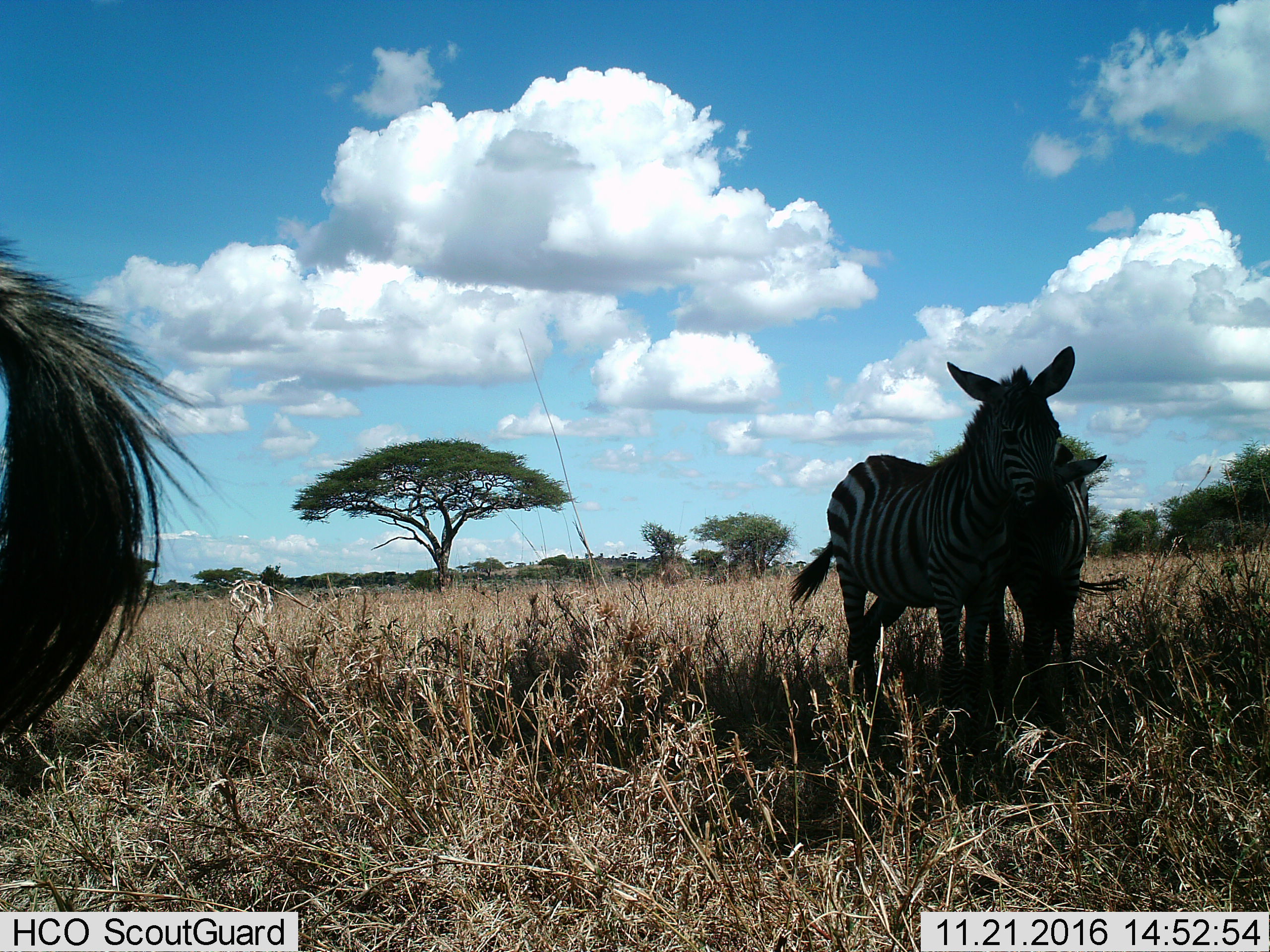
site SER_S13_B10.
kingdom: Animalia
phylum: Chordata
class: Mammalia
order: Perissodactyla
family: Equidae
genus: Equus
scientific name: Equus quagga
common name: plains zebra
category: zebraplains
Zebraplains (plains zebra) (Equus quagga), count 3. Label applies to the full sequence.